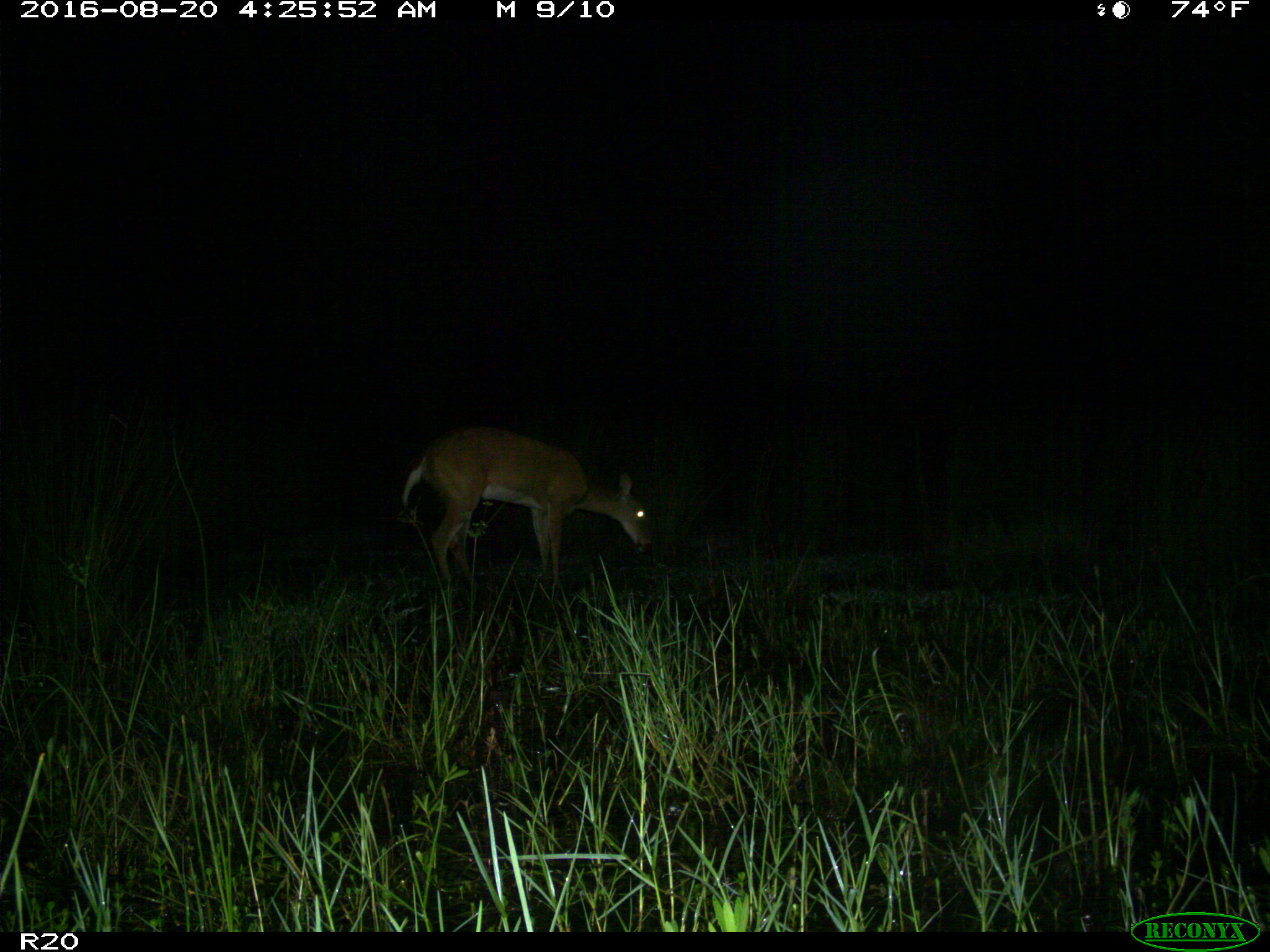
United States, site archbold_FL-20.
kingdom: Animalia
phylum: Chordata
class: Mammalia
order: Artiodactyla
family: Cervidae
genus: Odocoileus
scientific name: Odocoileus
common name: deer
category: unidentified deer